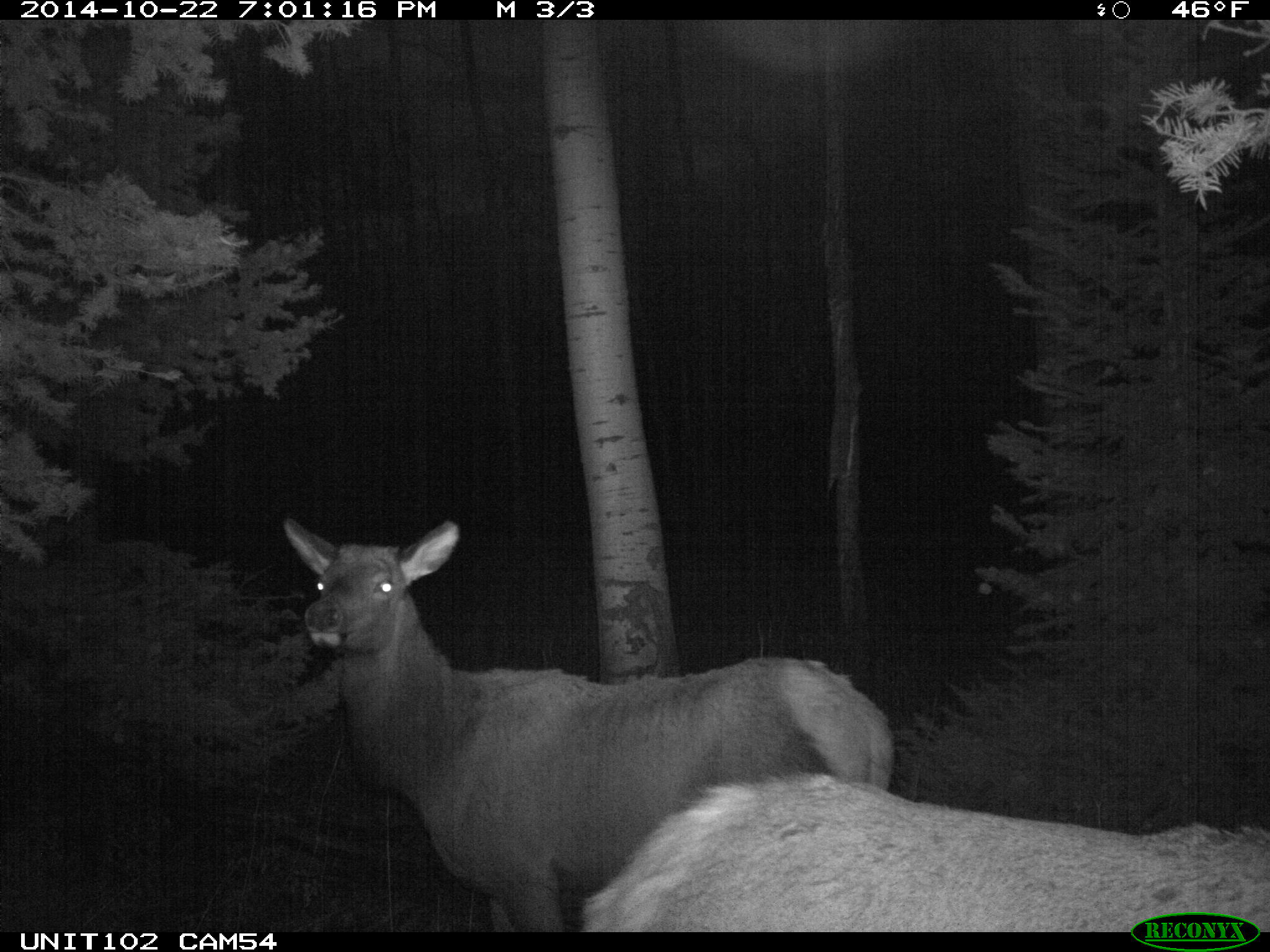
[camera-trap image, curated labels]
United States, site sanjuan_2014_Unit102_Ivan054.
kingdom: Animalia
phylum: Chordata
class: Mammalia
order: Artiodactyla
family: Cervidae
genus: Cervus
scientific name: Cervus elaphus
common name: red deer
Cervus elaphus (red deer).